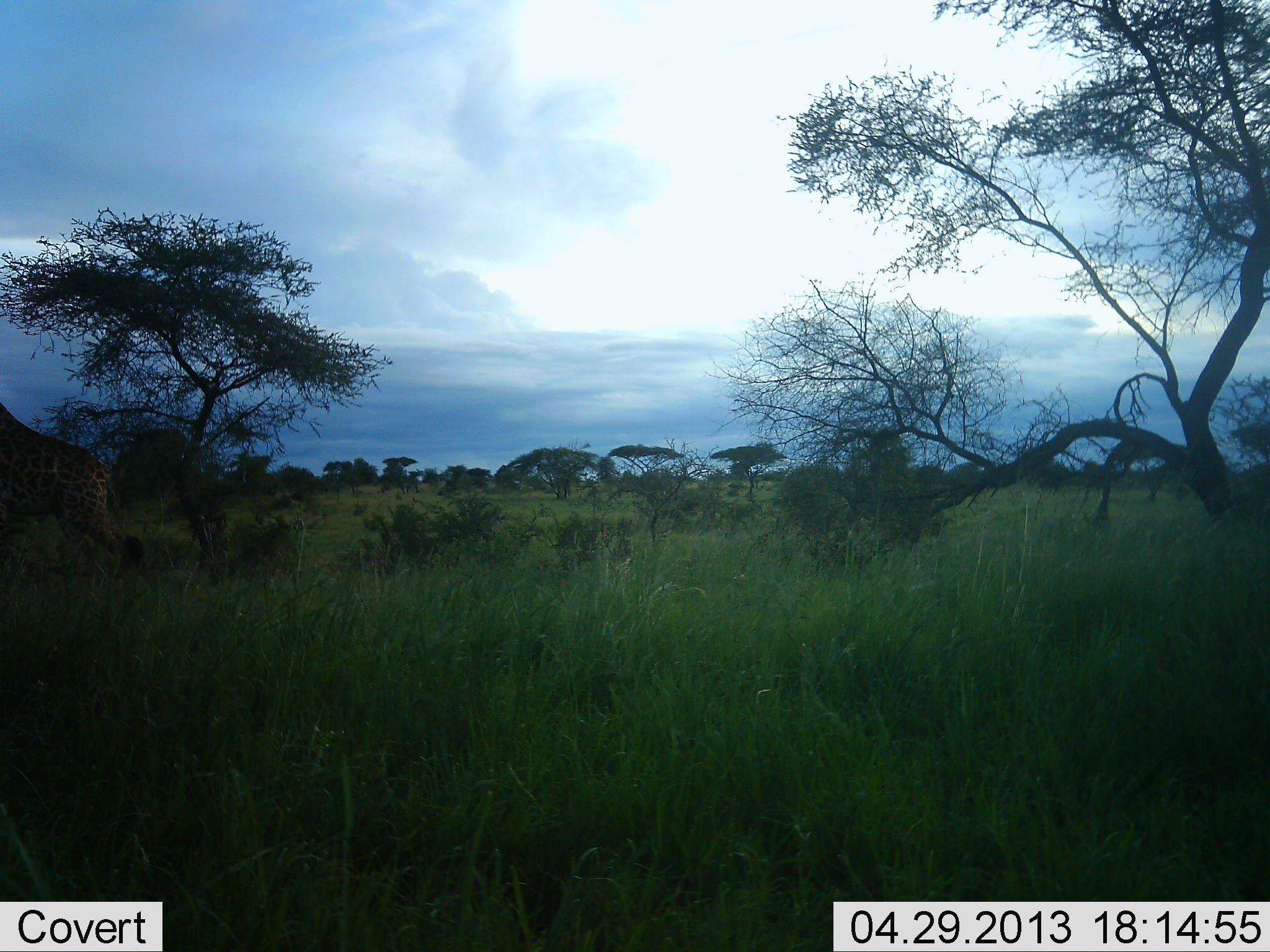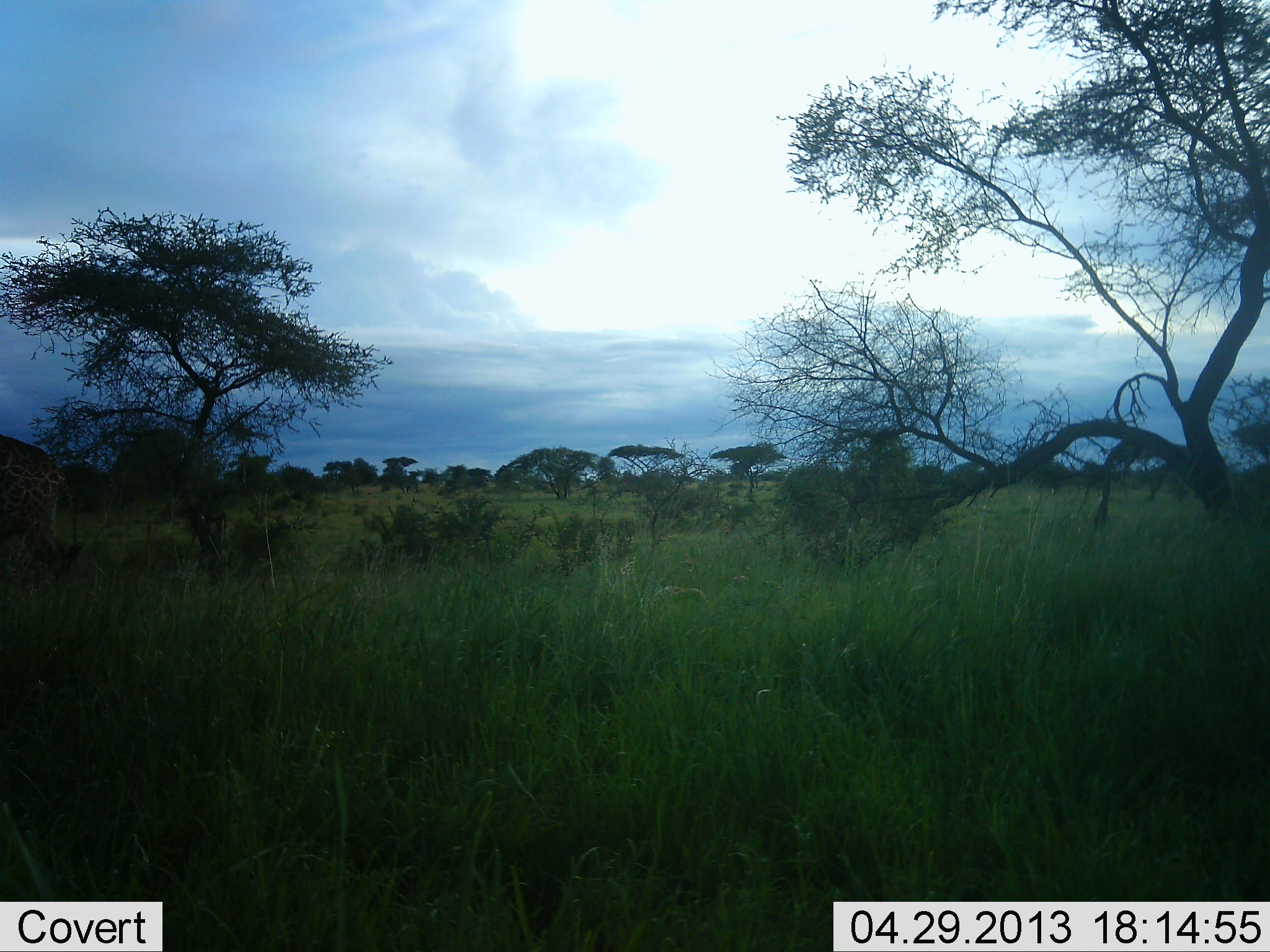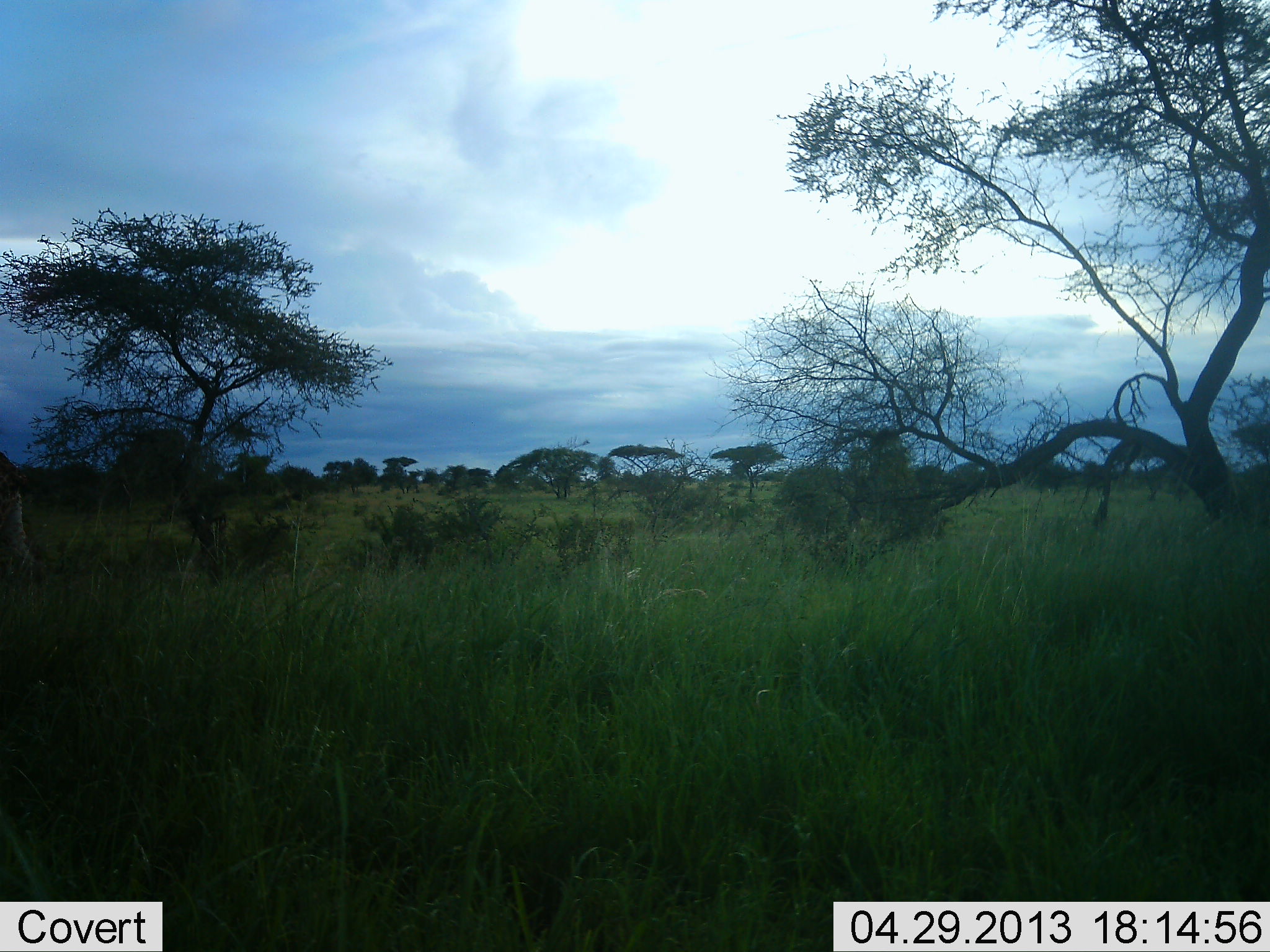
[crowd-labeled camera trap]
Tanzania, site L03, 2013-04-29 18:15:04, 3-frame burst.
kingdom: Animalia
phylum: Chordata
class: Mammalia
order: Artiodactyla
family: Giraffidae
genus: Giraffa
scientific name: Giraffa camelopardalis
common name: giraffe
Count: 1.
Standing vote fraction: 0%.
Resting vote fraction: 0%.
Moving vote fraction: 100%.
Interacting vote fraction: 0%.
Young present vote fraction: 0%.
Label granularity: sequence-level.